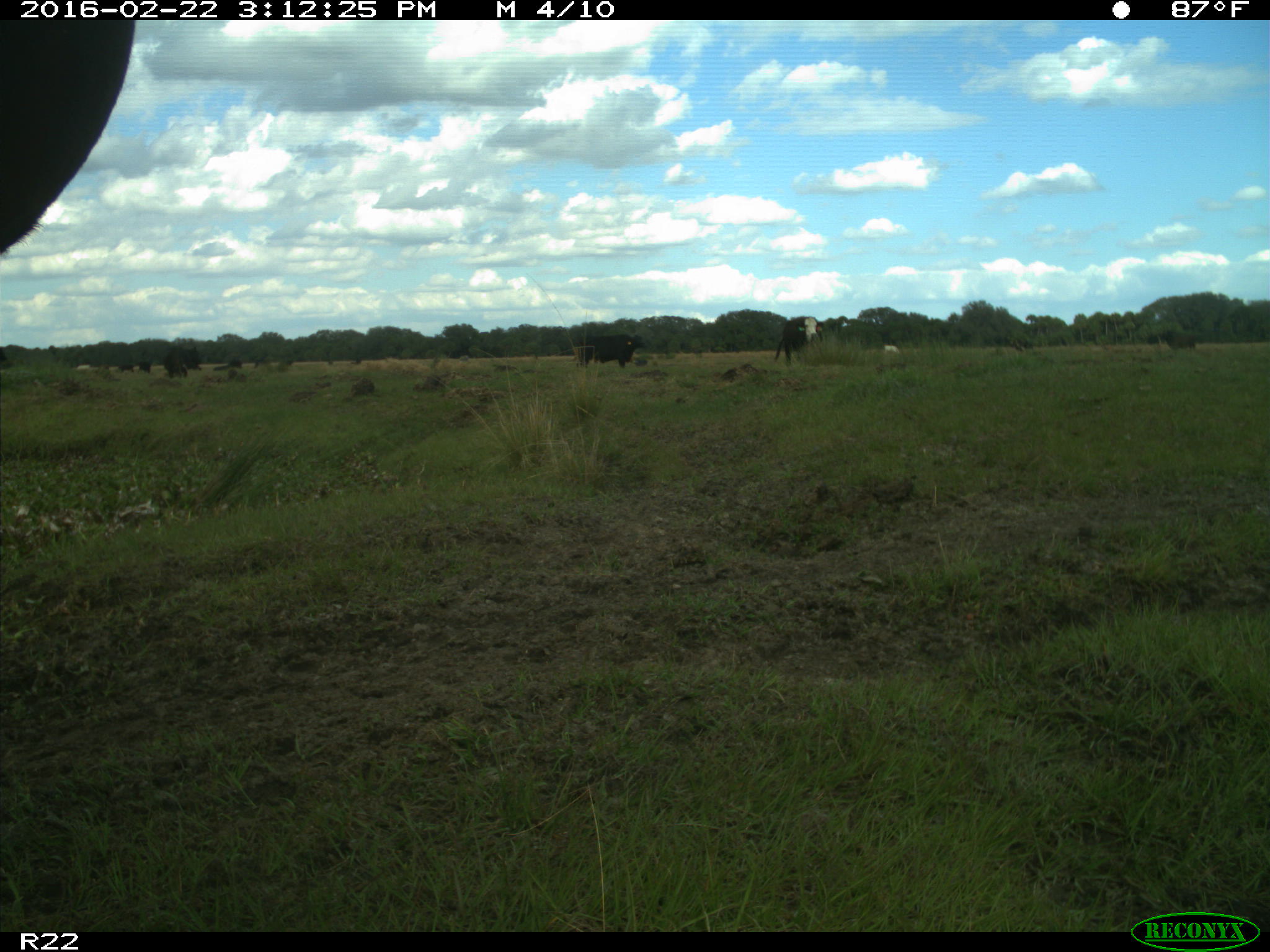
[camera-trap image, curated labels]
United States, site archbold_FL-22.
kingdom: Animalia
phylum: Chordata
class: Mammalia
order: Artiodactyla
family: Bovidae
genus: Bos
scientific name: Bos taurus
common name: domestic cow